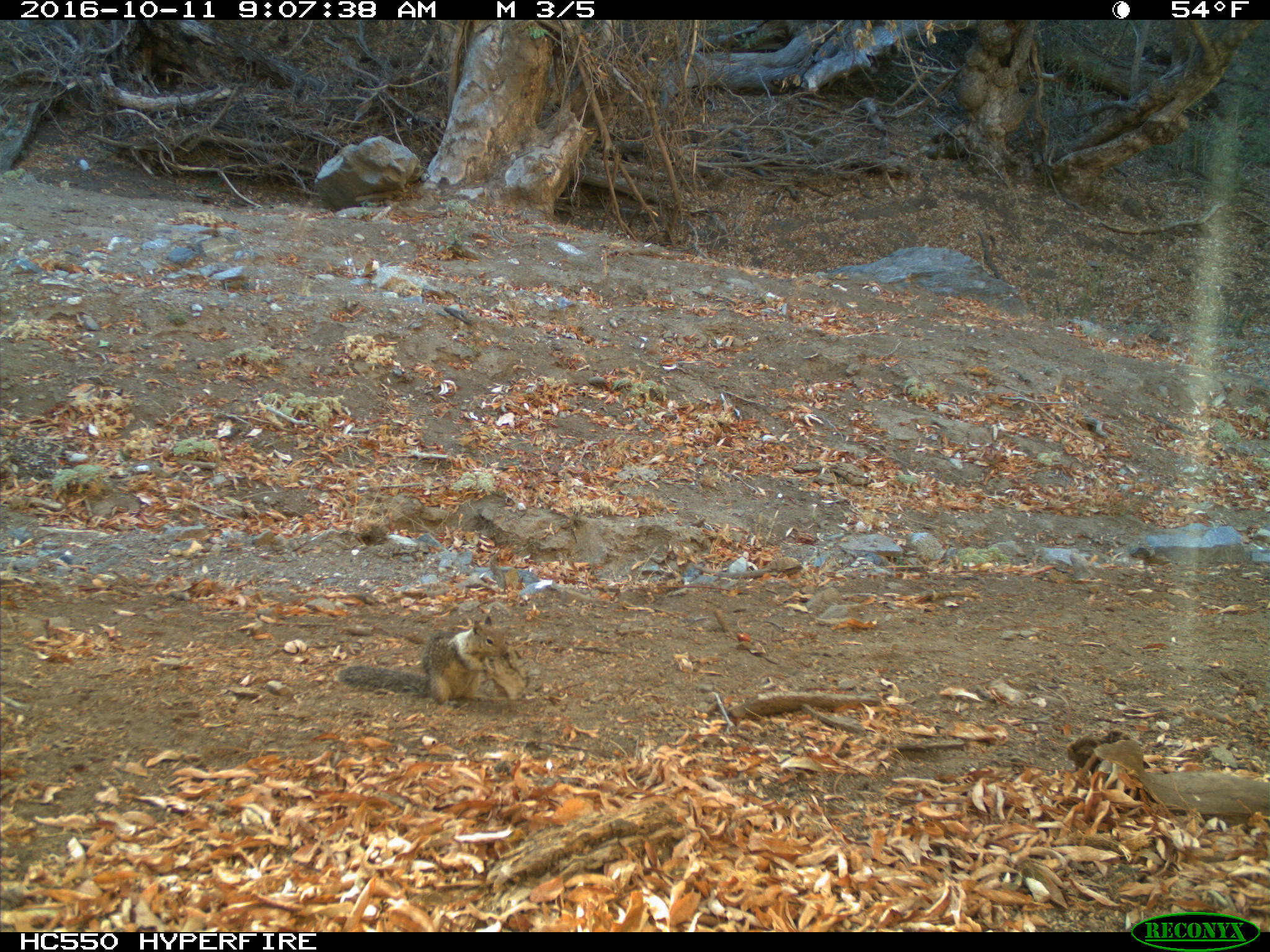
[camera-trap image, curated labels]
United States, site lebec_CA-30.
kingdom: Animalia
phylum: Chordata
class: Mammalia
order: Rodentia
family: Sciuridae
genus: Otospermophilus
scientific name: Otospermophilus beecheyi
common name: california ground squirrel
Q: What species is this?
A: Otospermophilus beecheyi (california ground squirrel).